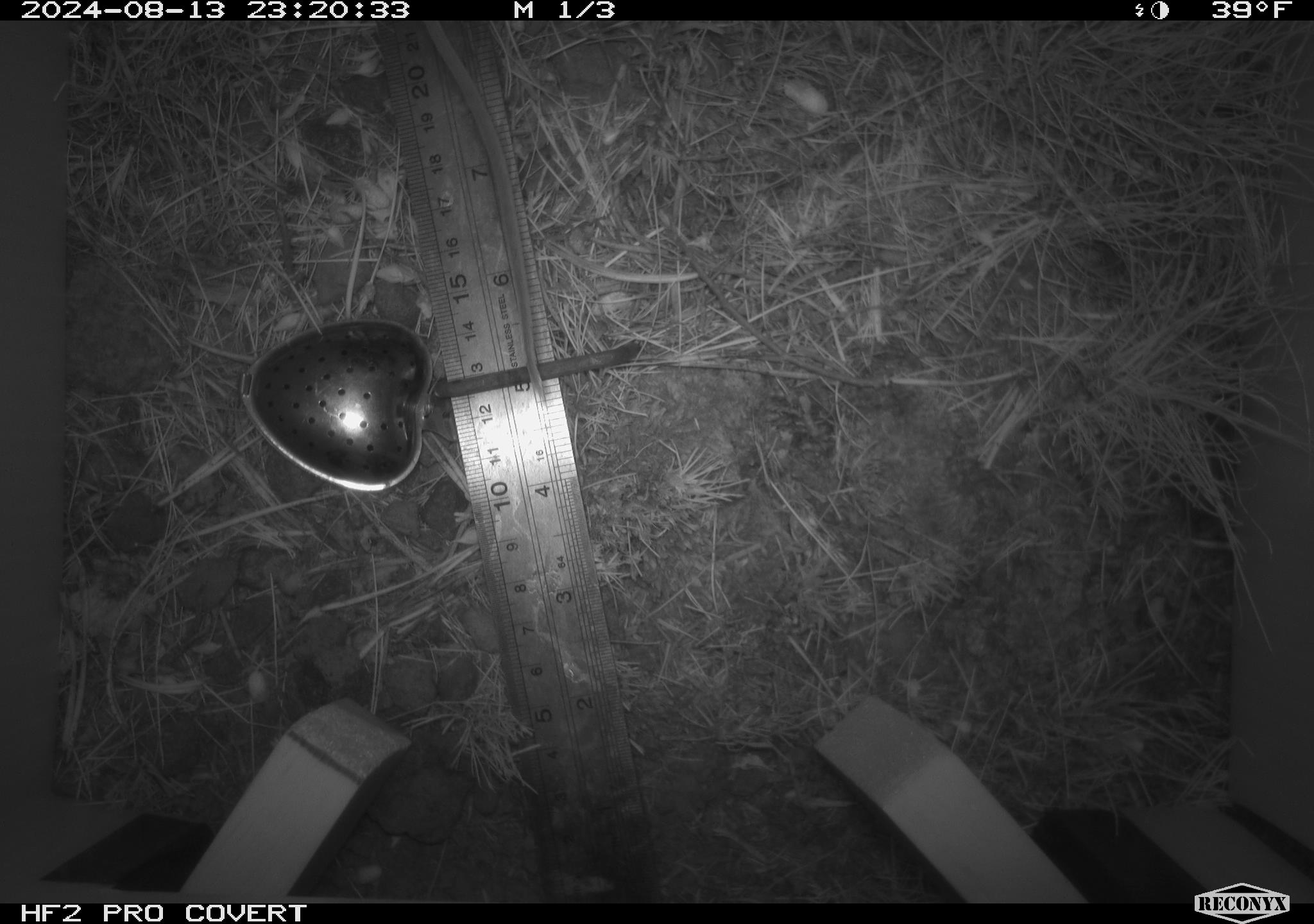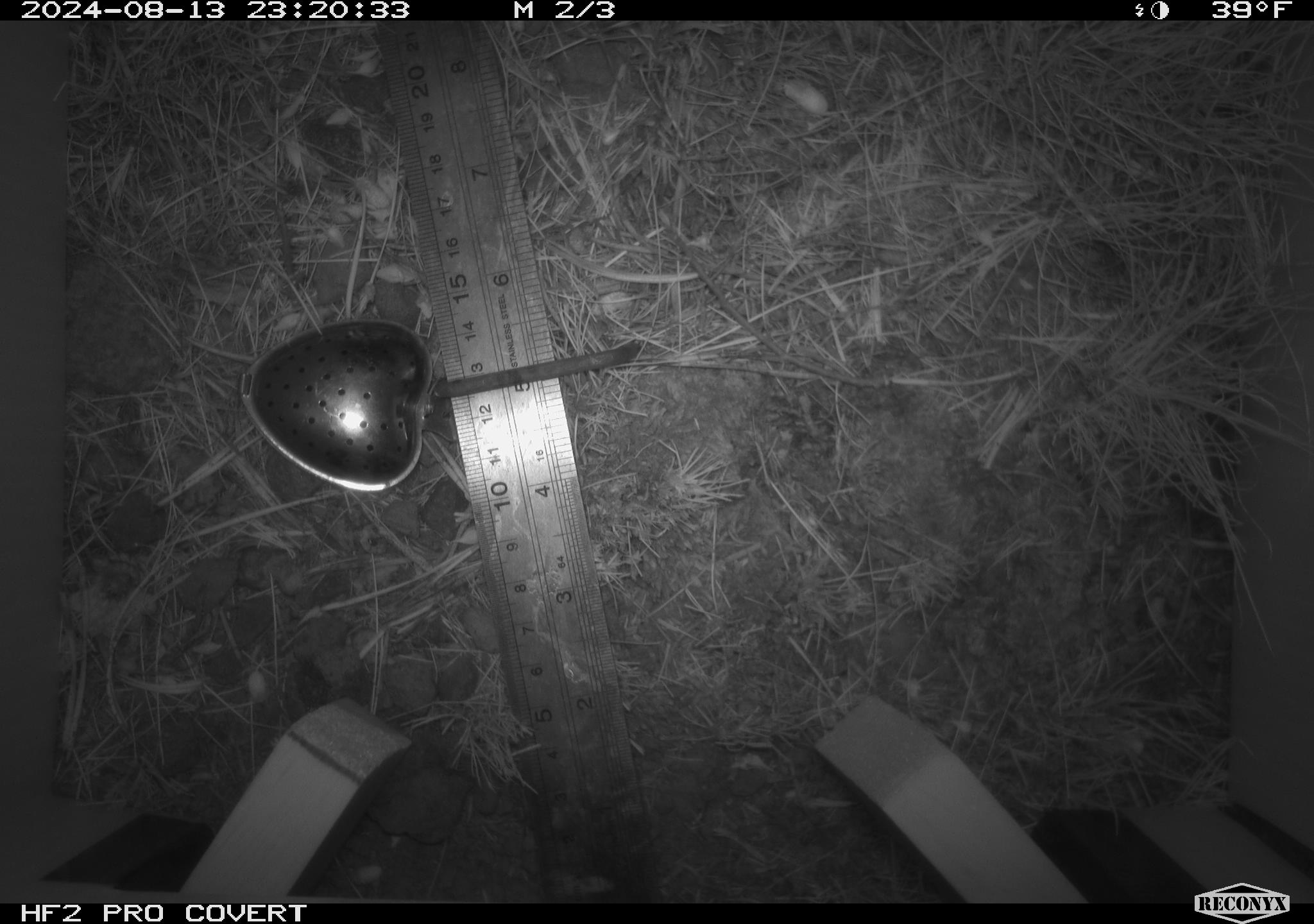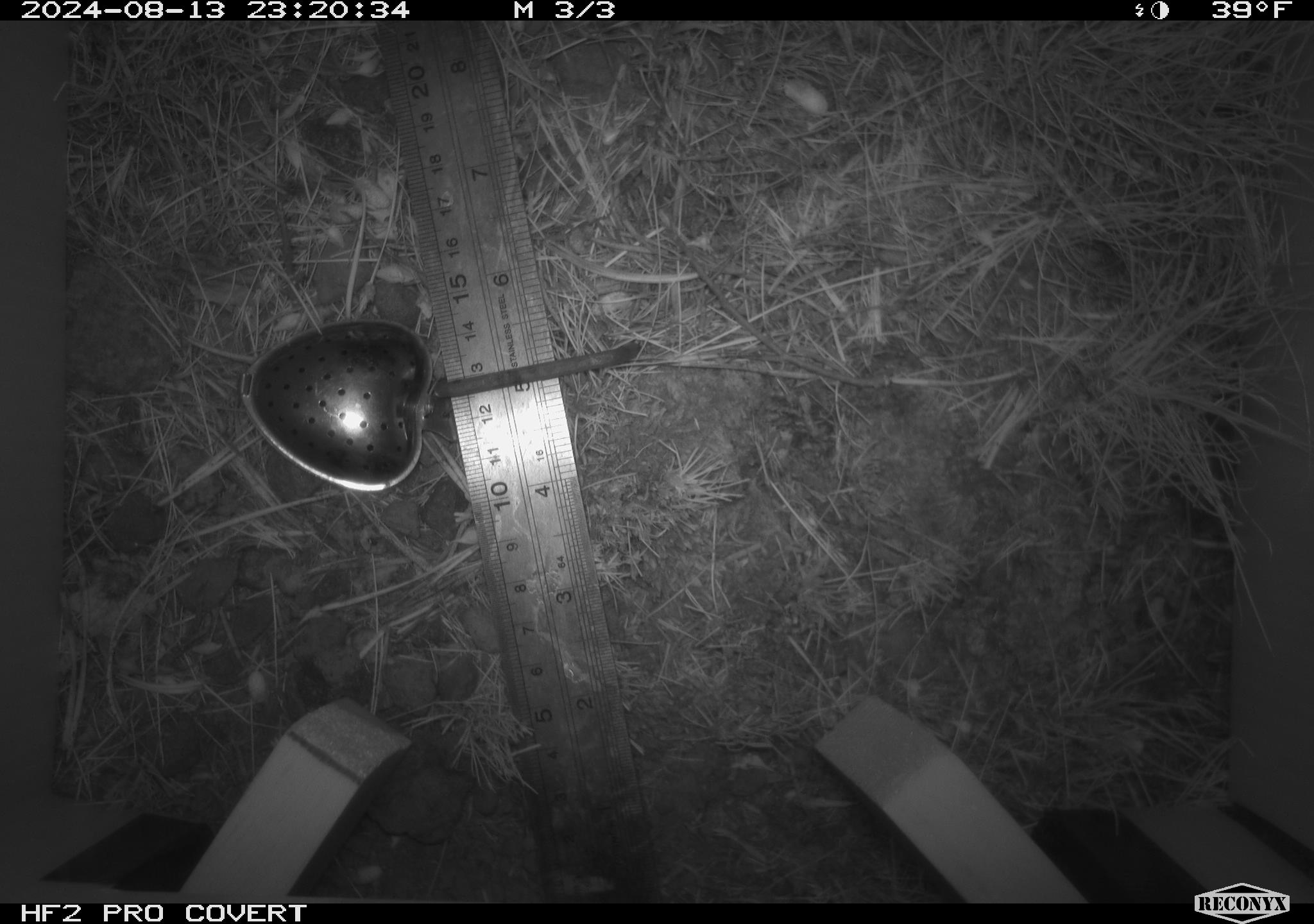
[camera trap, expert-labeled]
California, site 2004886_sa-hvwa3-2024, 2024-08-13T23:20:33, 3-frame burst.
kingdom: Animalia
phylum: Chordata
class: Mammalia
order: Rodentia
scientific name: Rodentia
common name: mouse species